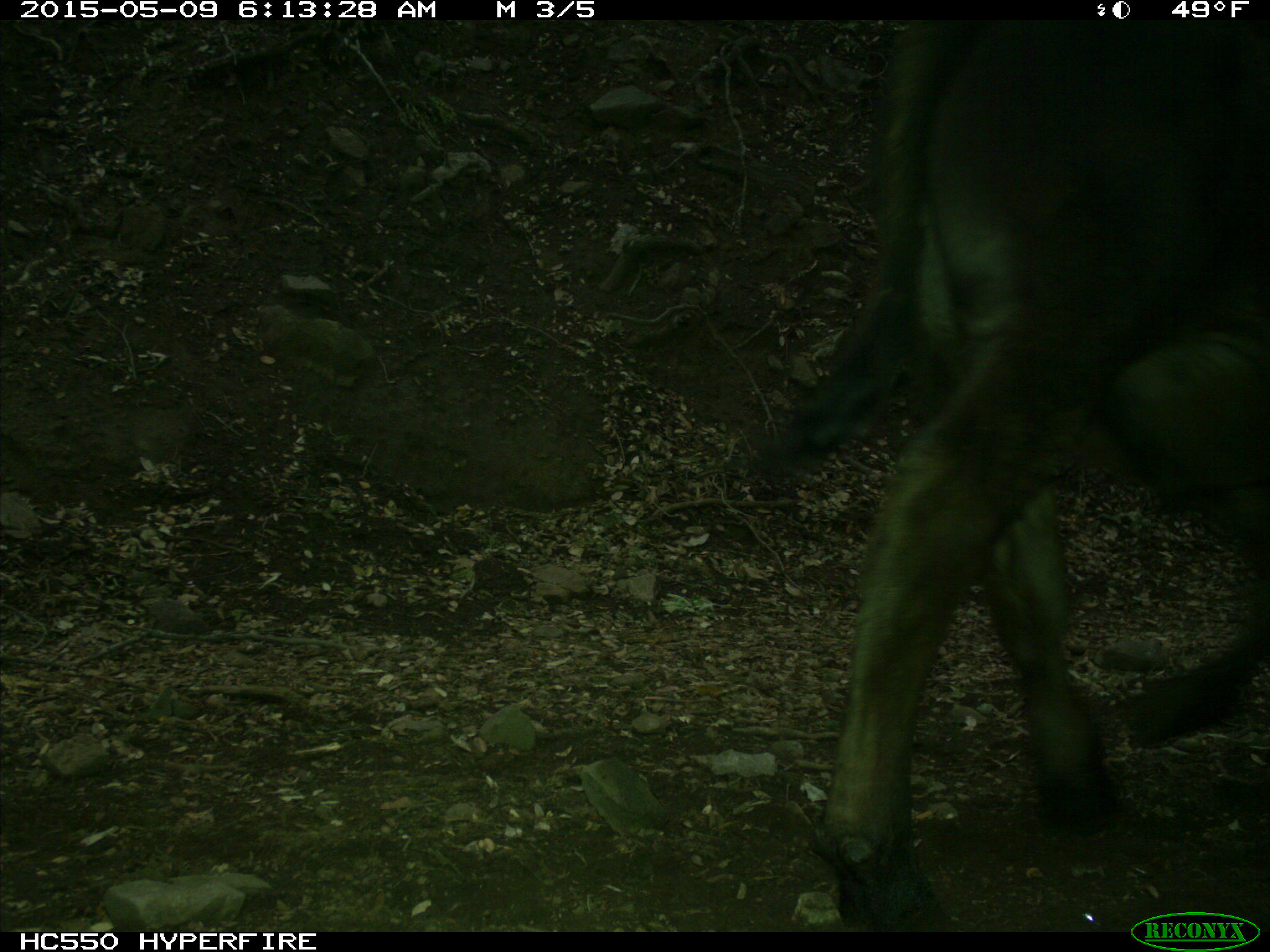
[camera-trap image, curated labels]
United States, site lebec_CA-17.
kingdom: Animalia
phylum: Chordata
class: Mammalia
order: Artiodactyla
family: Bovidae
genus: Bos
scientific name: Bos taurus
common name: domestic cow